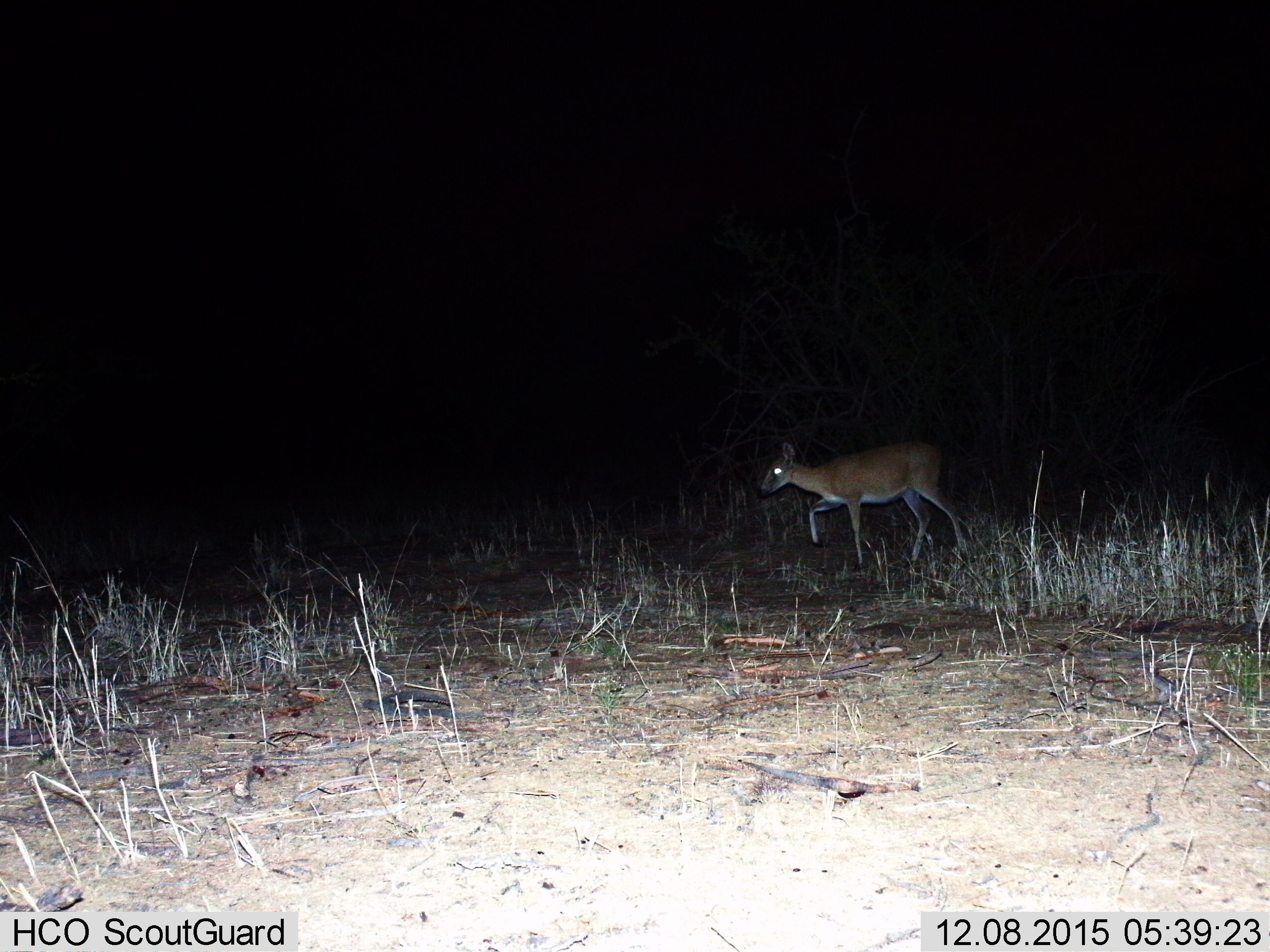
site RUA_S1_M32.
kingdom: Animalia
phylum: Chordata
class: Mammalia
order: Artiodactyla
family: Bovidae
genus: Sylvicapra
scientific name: Sylvicapra grimmia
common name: common duiker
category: duikercommongrey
Duikercommongrey (common duiker) (Sylvicapra grimmia), count 1. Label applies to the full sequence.